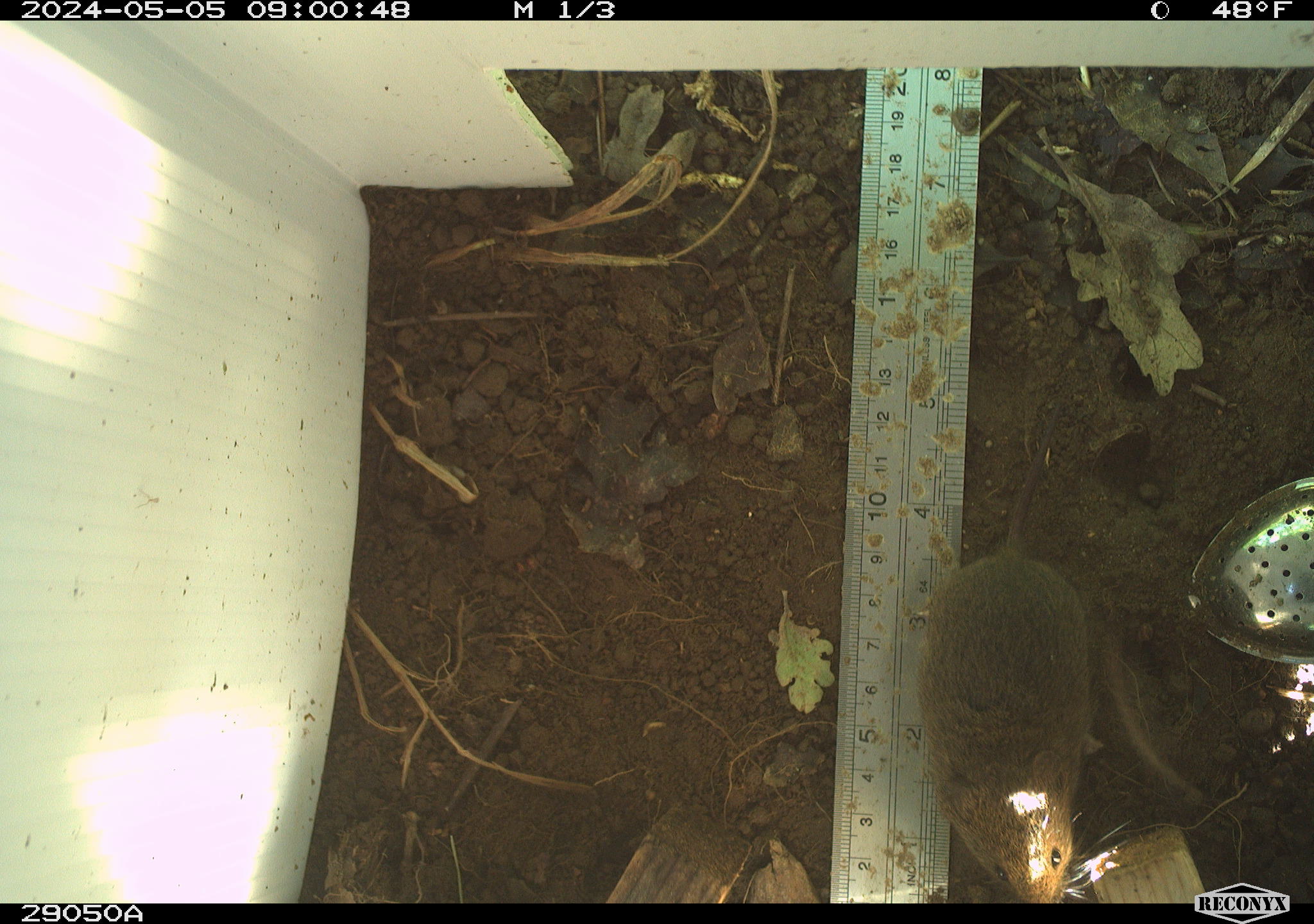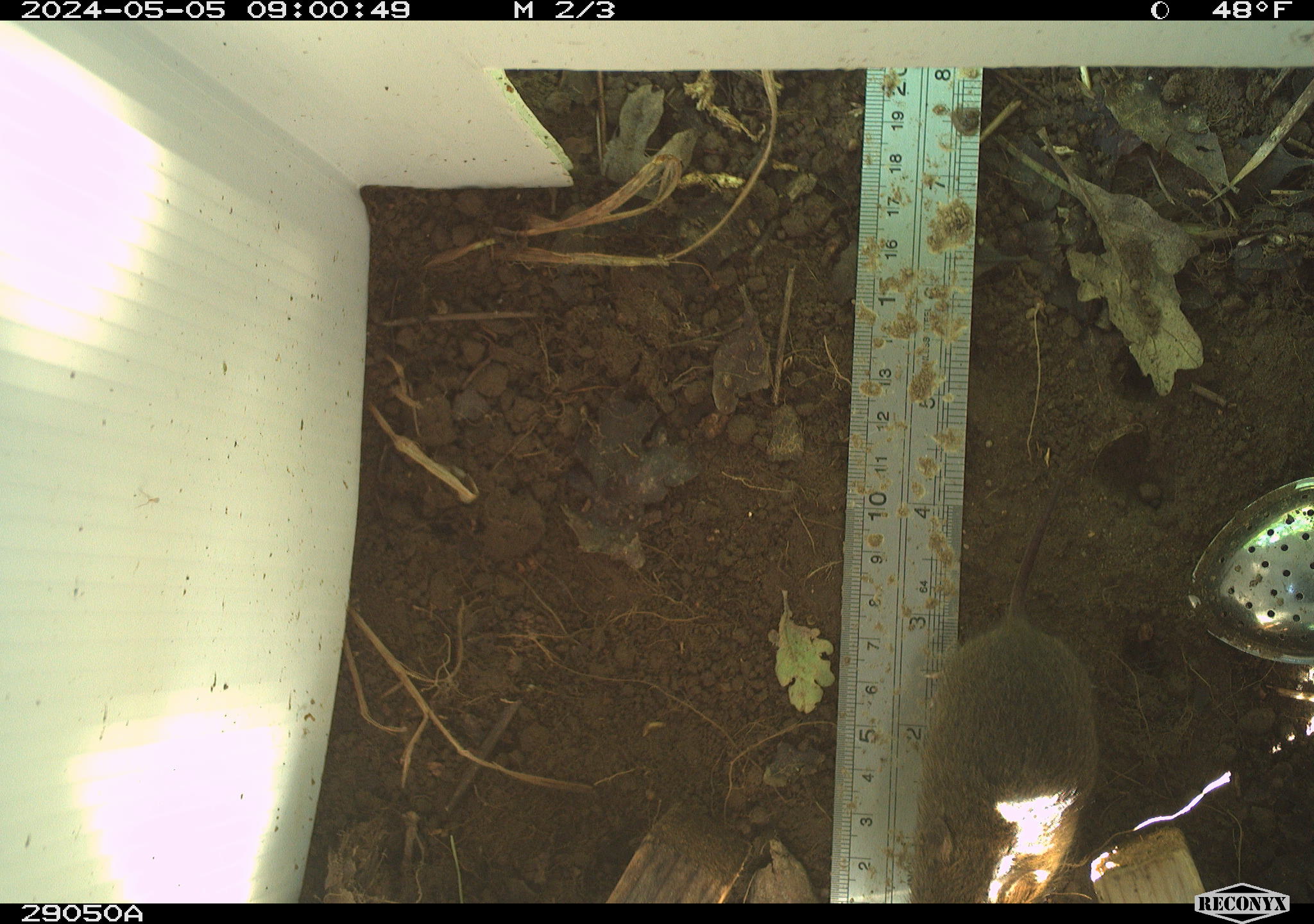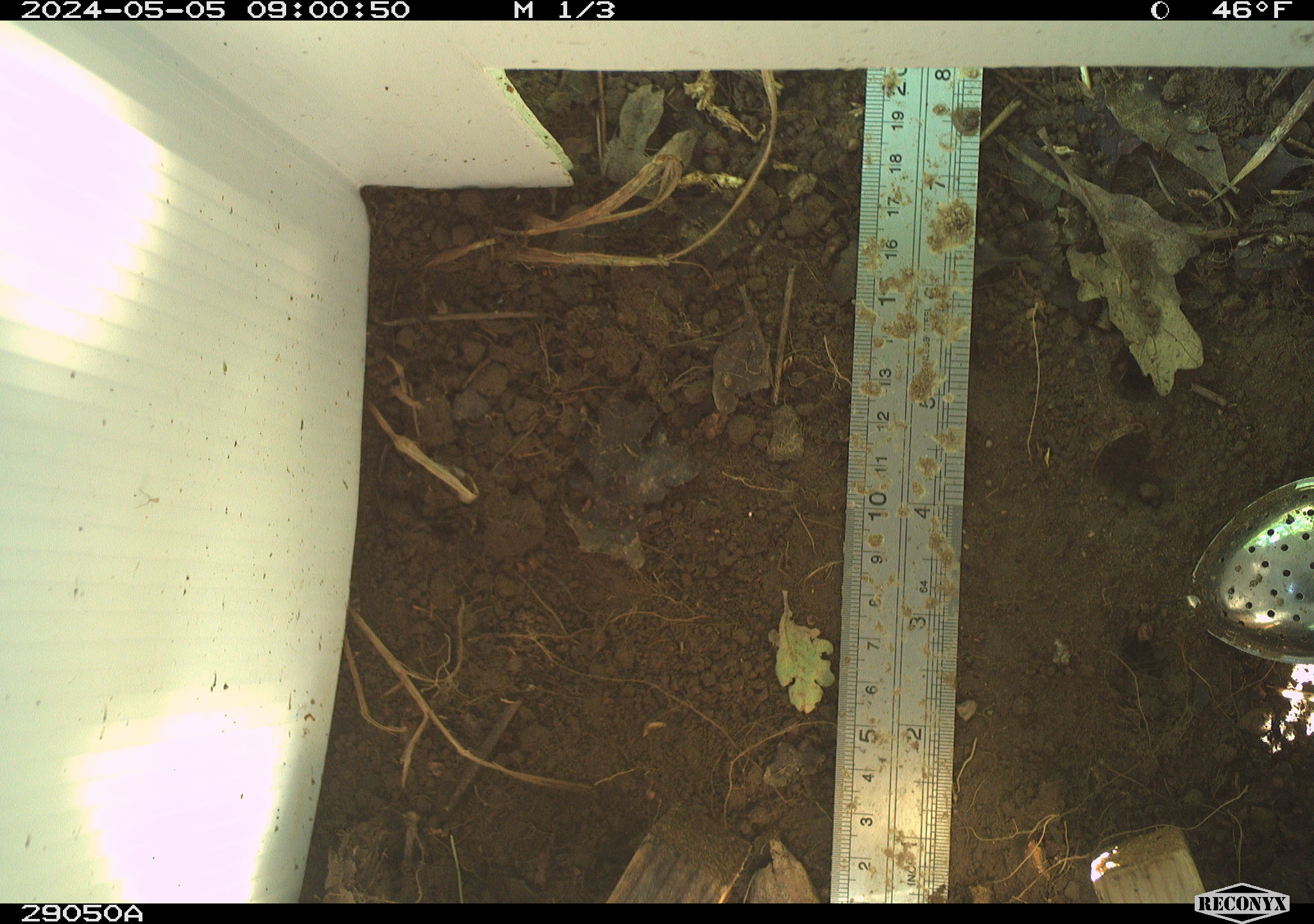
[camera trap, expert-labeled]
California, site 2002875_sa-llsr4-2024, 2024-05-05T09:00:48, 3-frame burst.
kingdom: Animalia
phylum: Chordata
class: Mammalia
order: Rodentia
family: Cricetidae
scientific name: Arvicolinae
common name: voles, lemmings, and muskrats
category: arvicolinae subfamily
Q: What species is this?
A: Arvicolinae subfamily (voles, lemmings, and muskrats) (Arvicolinae).